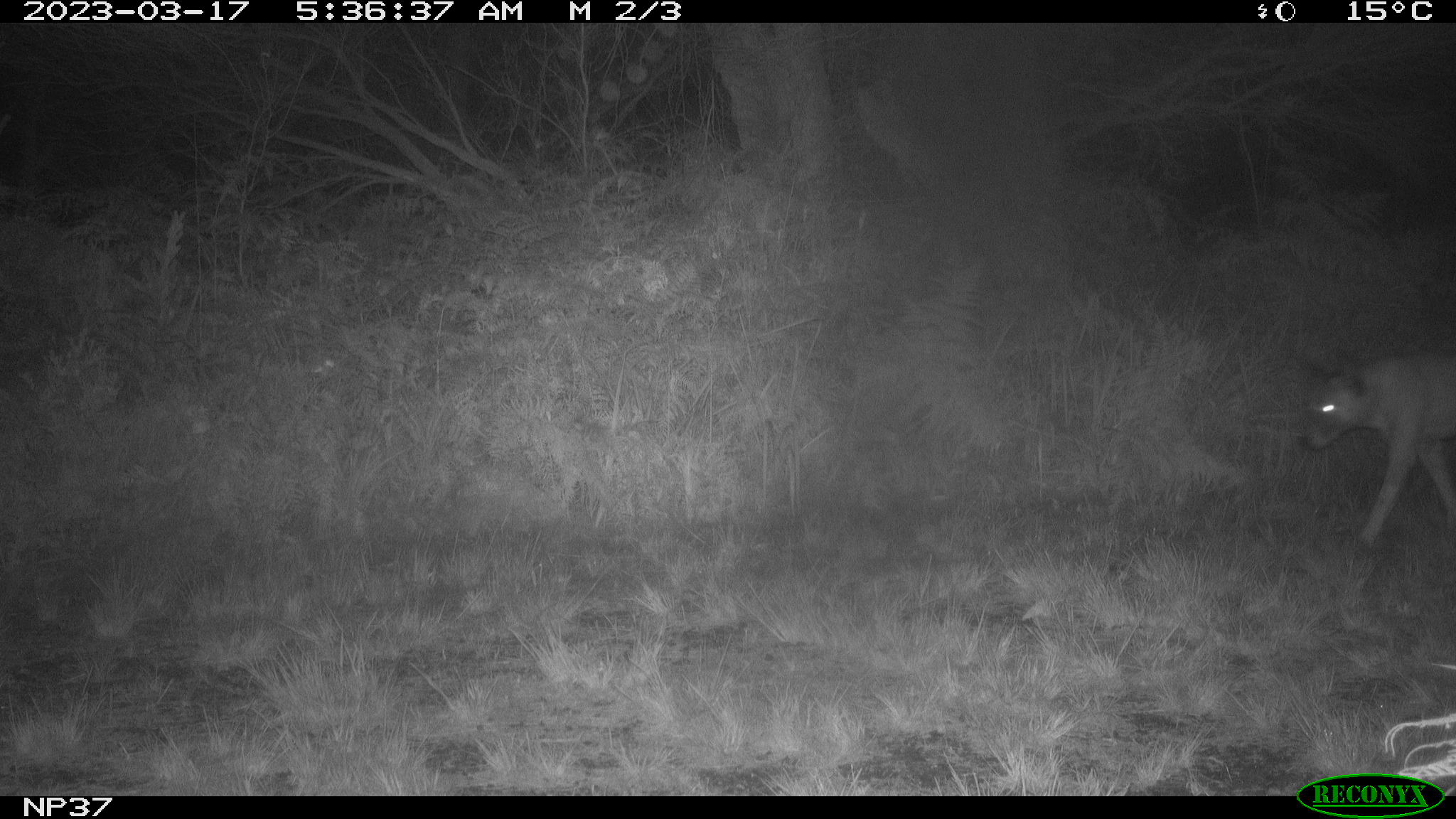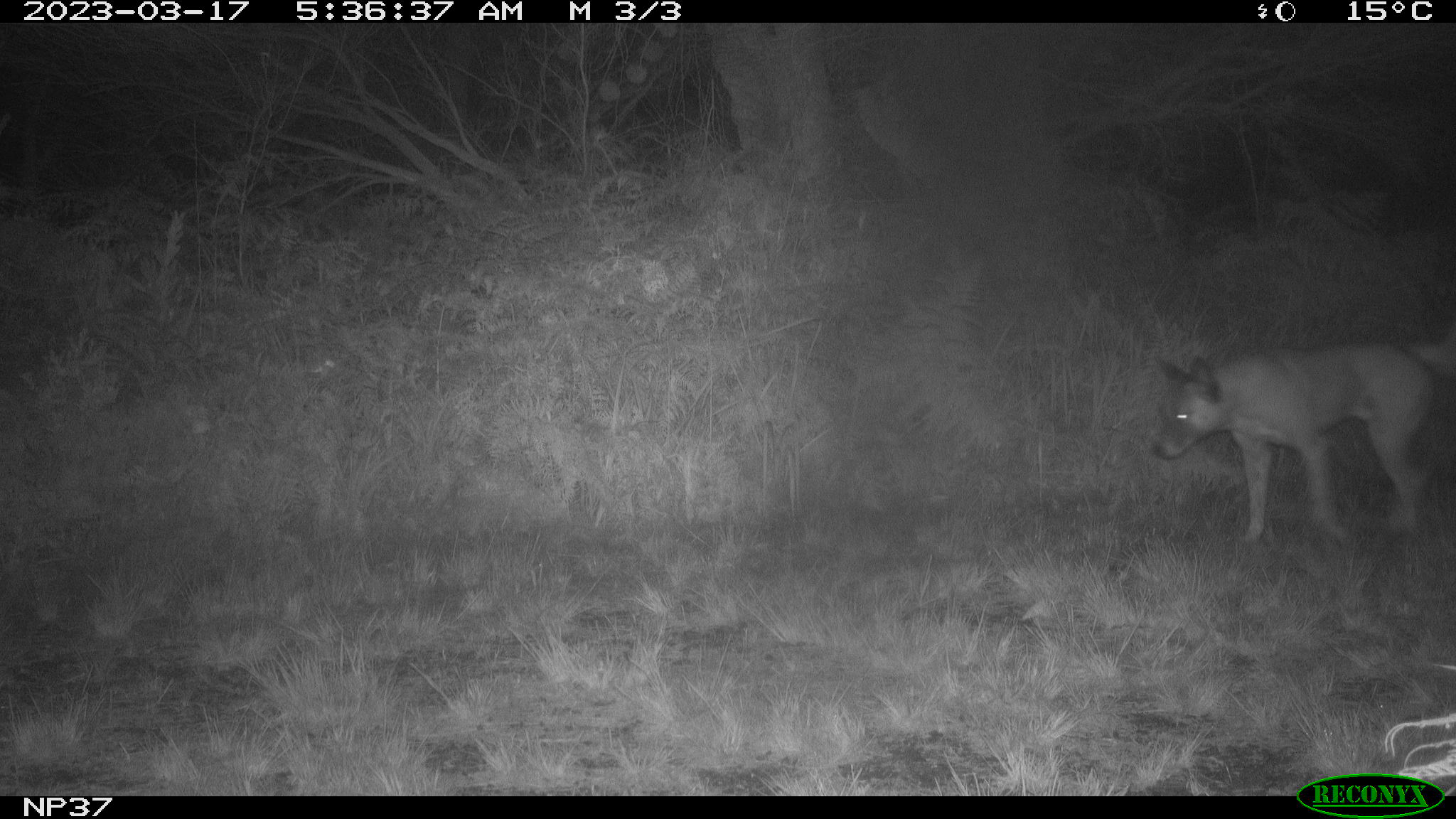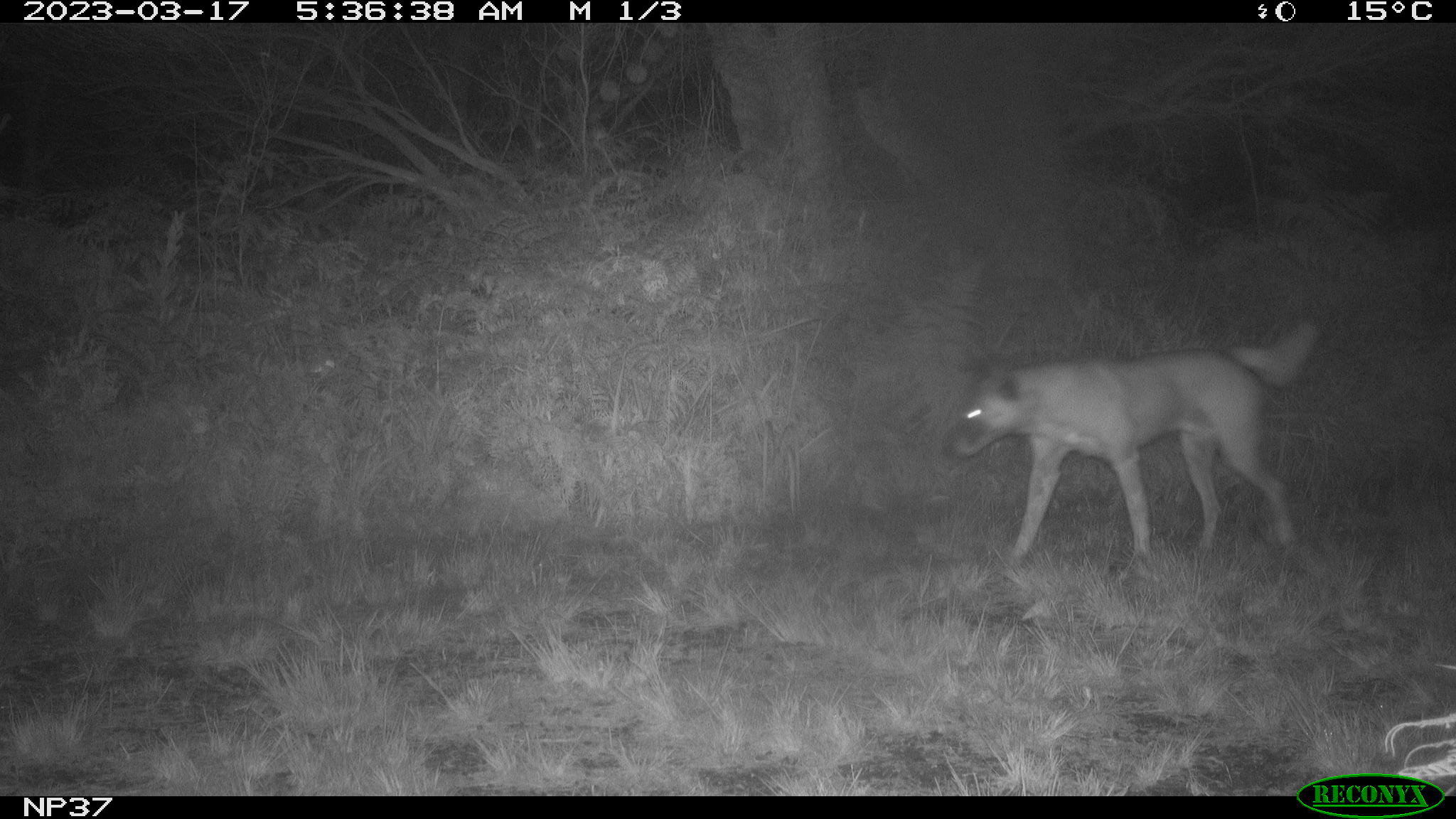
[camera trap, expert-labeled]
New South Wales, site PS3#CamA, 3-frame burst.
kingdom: Animalia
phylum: Chordata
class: Mammalia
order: Carnivora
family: Canidae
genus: Canis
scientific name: Canis familiaris dingo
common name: dingo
Dingo (Canis familiaris dingo).